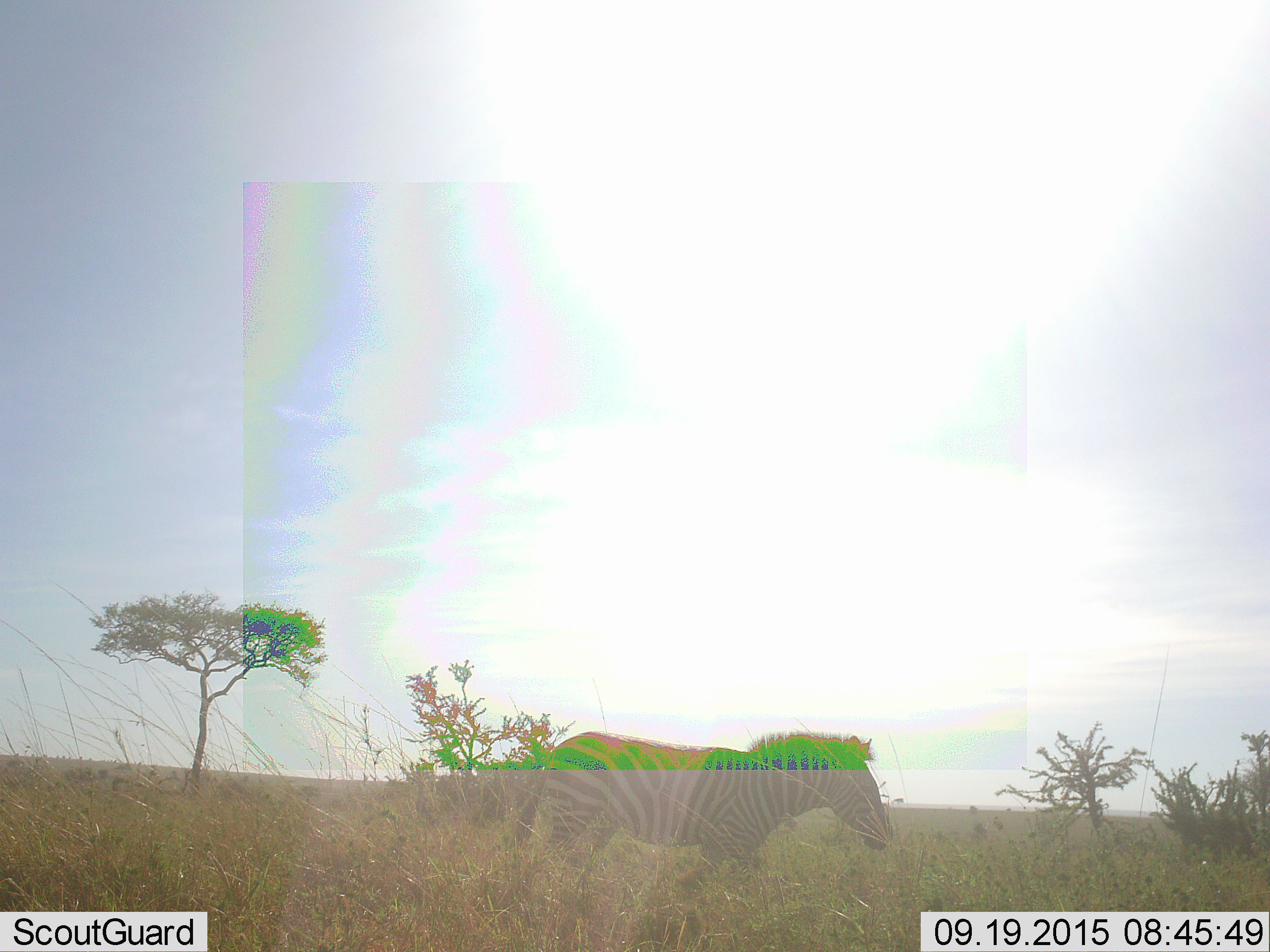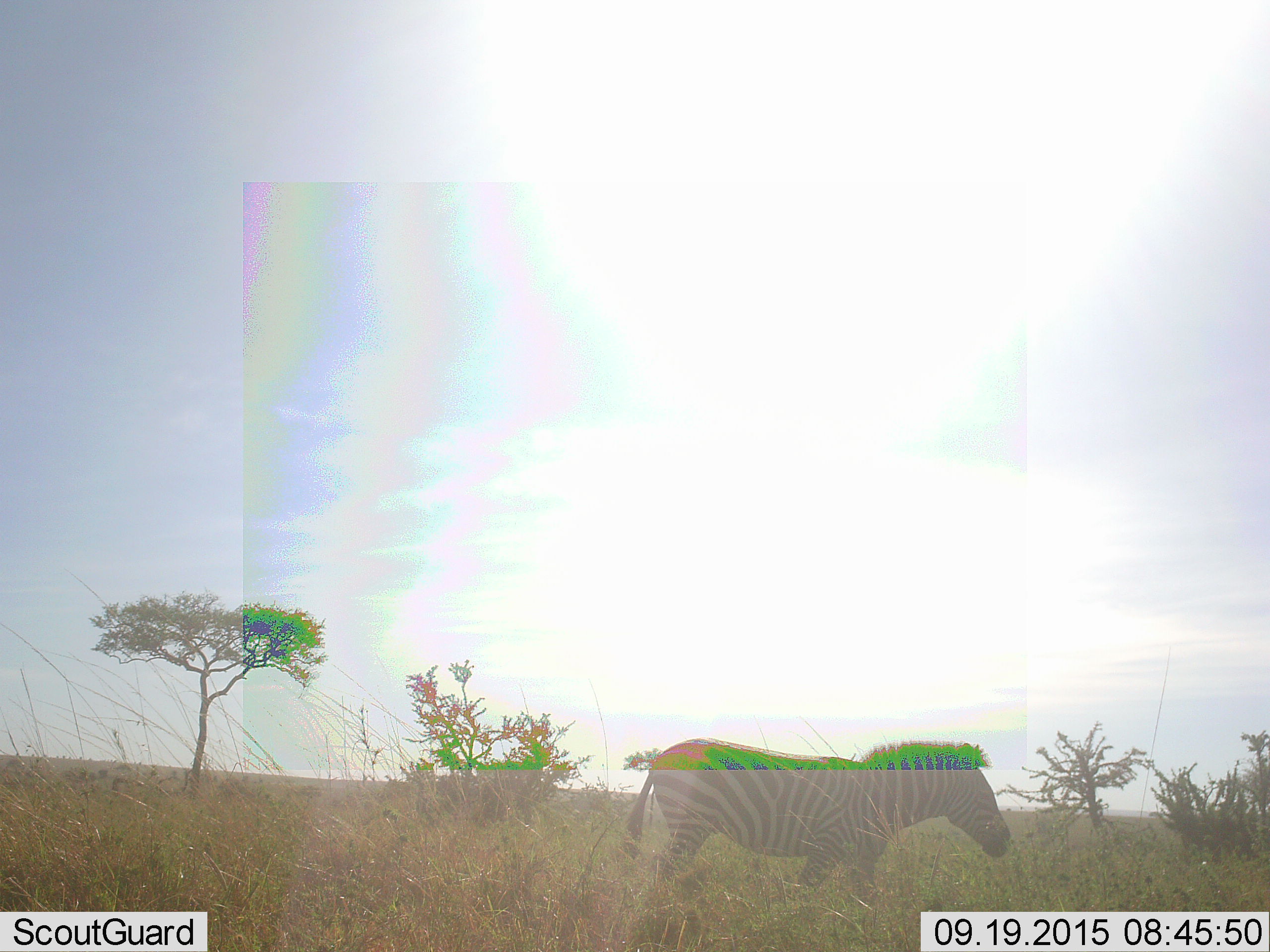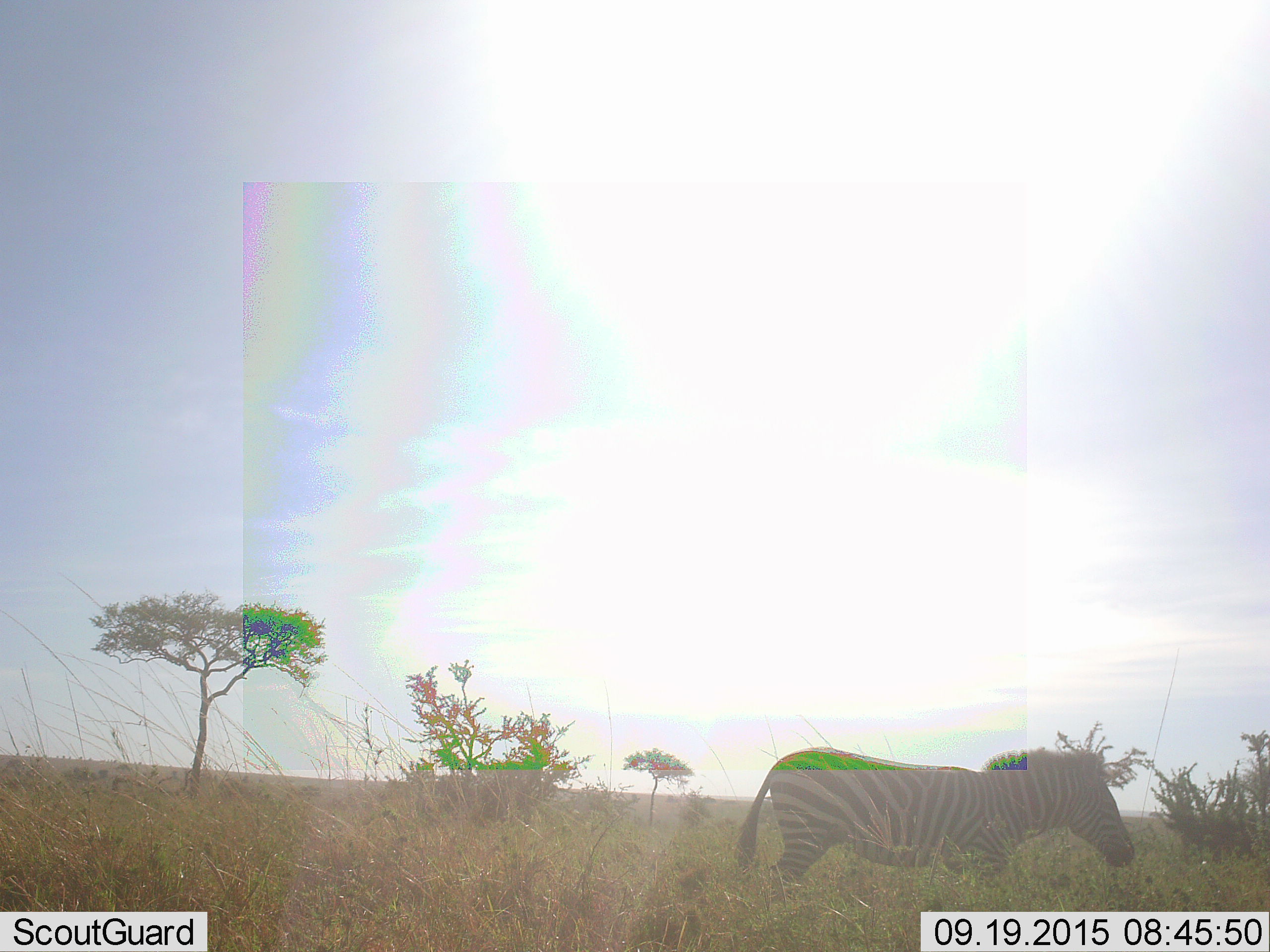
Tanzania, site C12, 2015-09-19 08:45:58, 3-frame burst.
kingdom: Animalia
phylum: Chordata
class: Mammalia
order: Perissodactyla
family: Equidae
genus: Equus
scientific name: Equus quagga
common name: plains zebra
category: zebra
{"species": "zebra (plains zebra) (Equus quagga)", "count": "1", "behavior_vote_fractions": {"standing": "13%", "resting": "0%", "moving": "100%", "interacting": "0%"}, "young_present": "0%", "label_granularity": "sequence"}